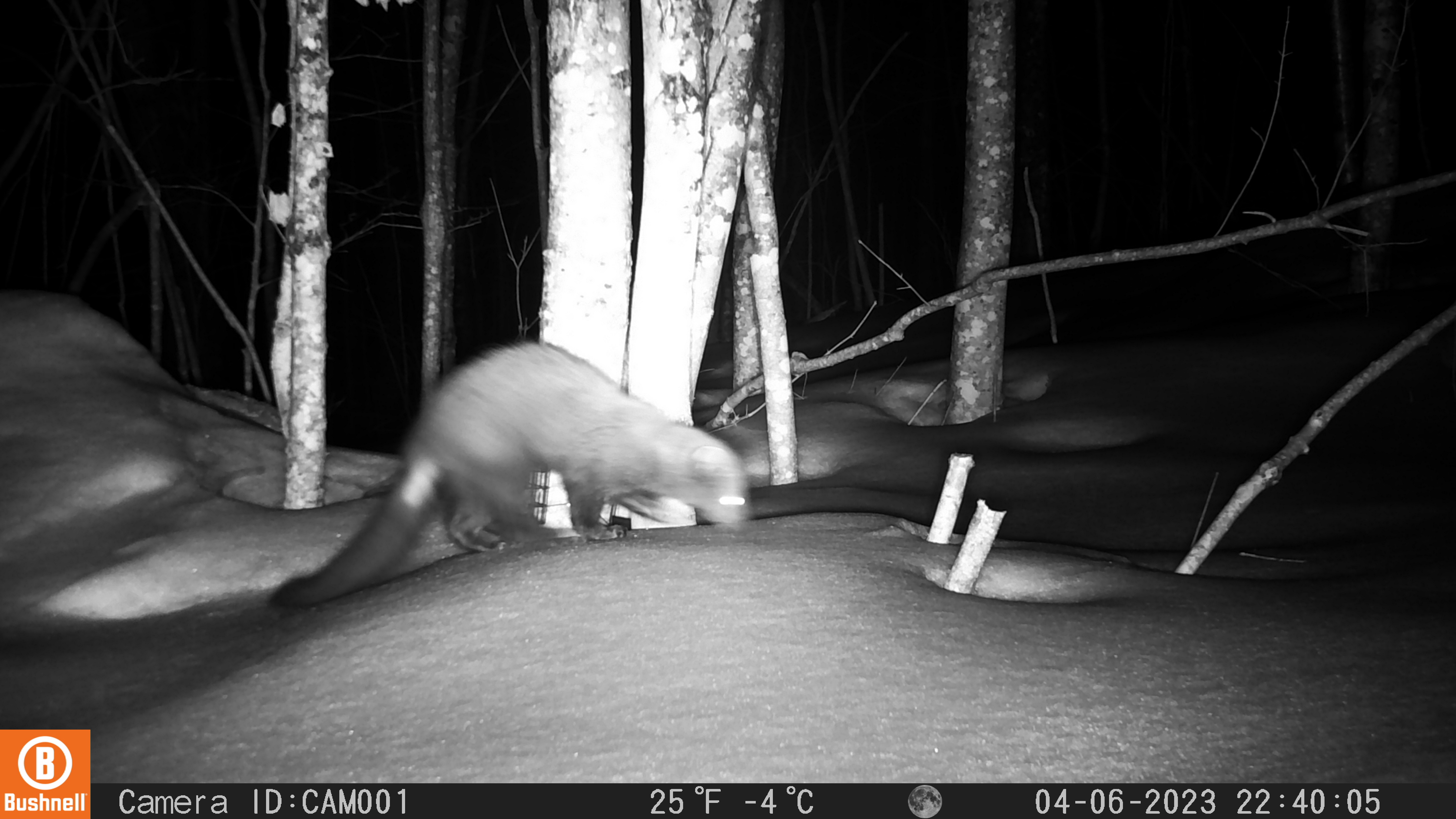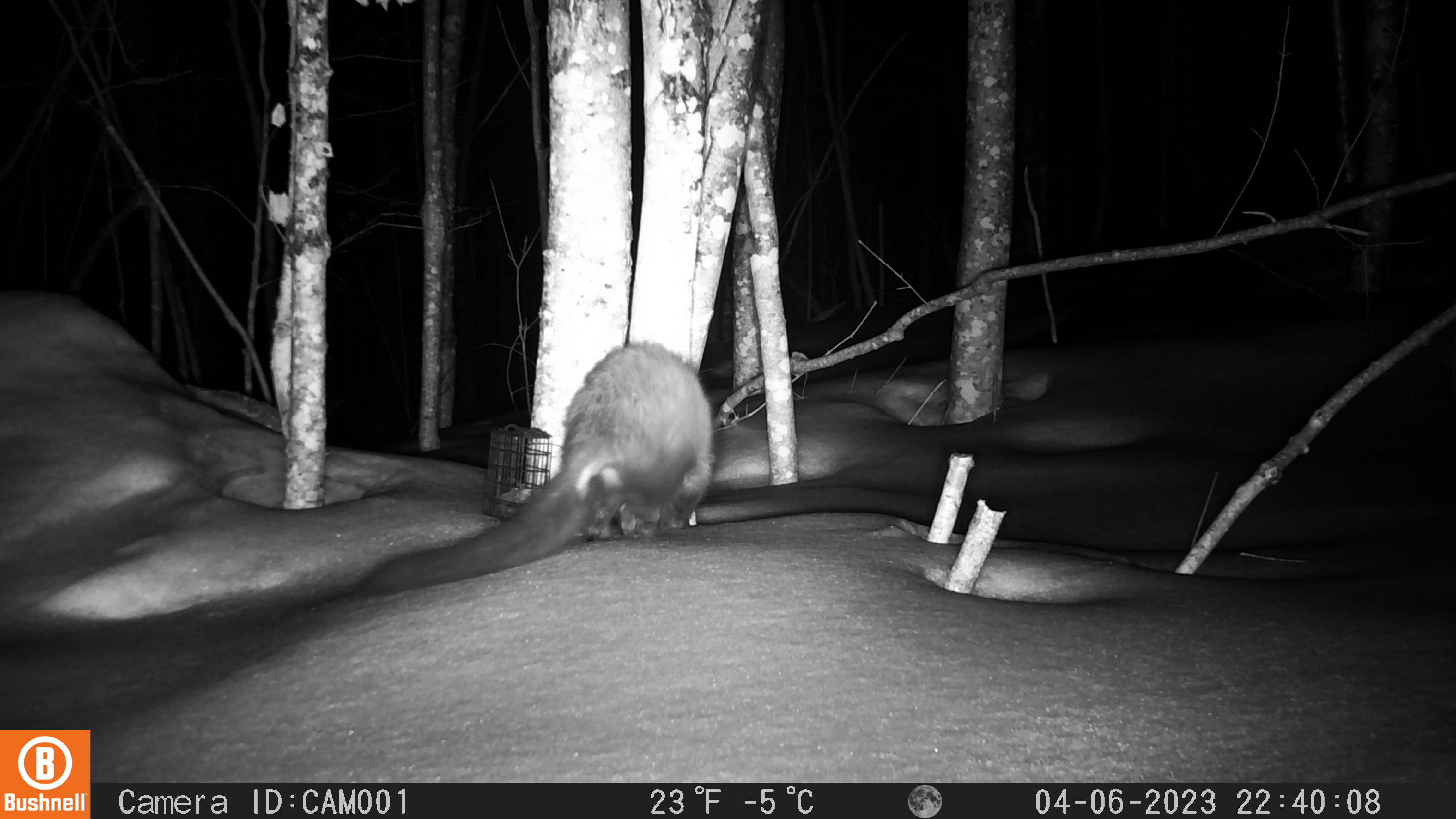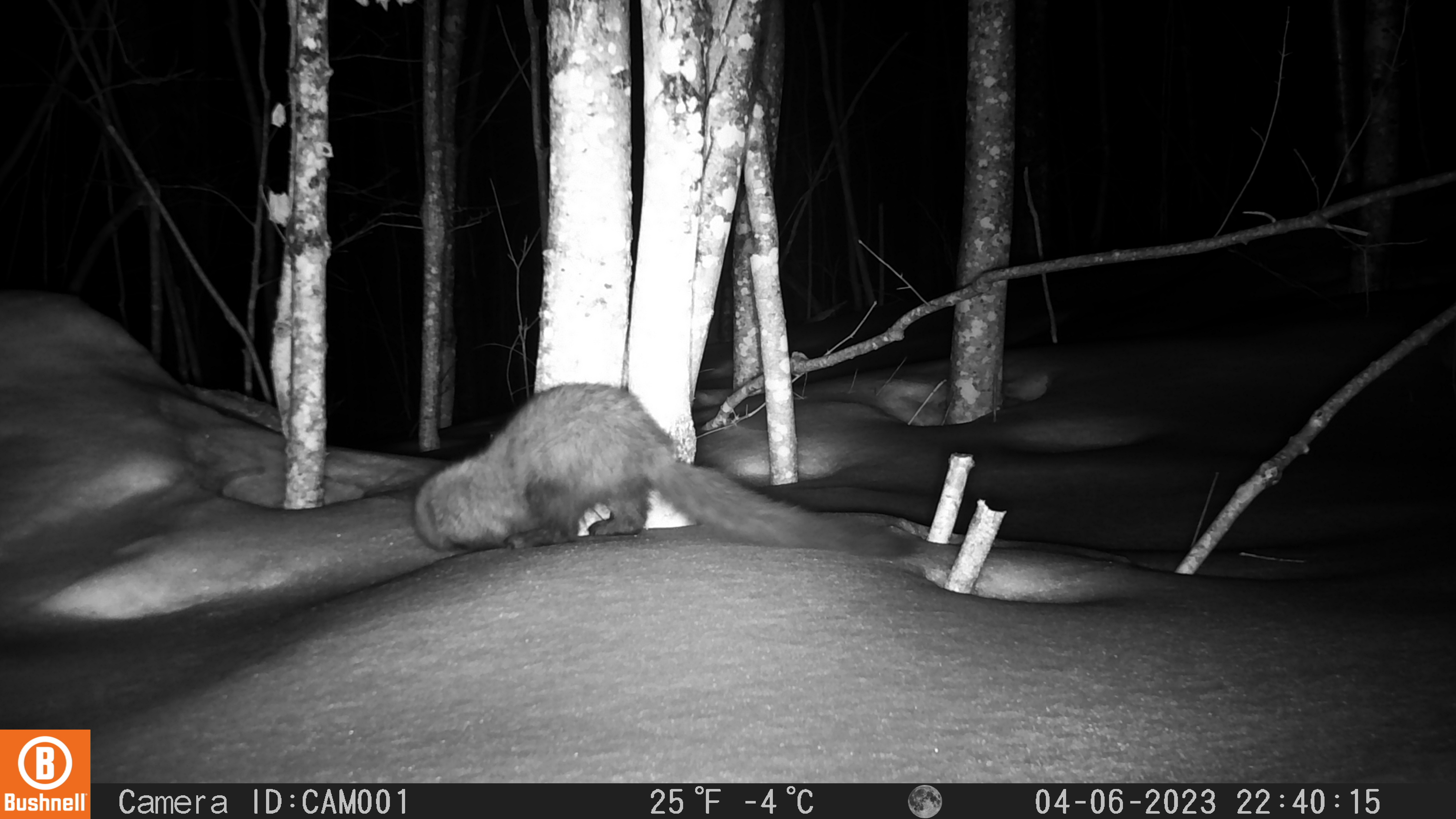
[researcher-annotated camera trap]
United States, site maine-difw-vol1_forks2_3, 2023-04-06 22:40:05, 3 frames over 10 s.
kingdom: Animalia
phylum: Chordata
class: Mammalia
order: Carnivora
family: Mustelidae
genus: Pekania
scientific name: Pekania pennanti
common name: fisher